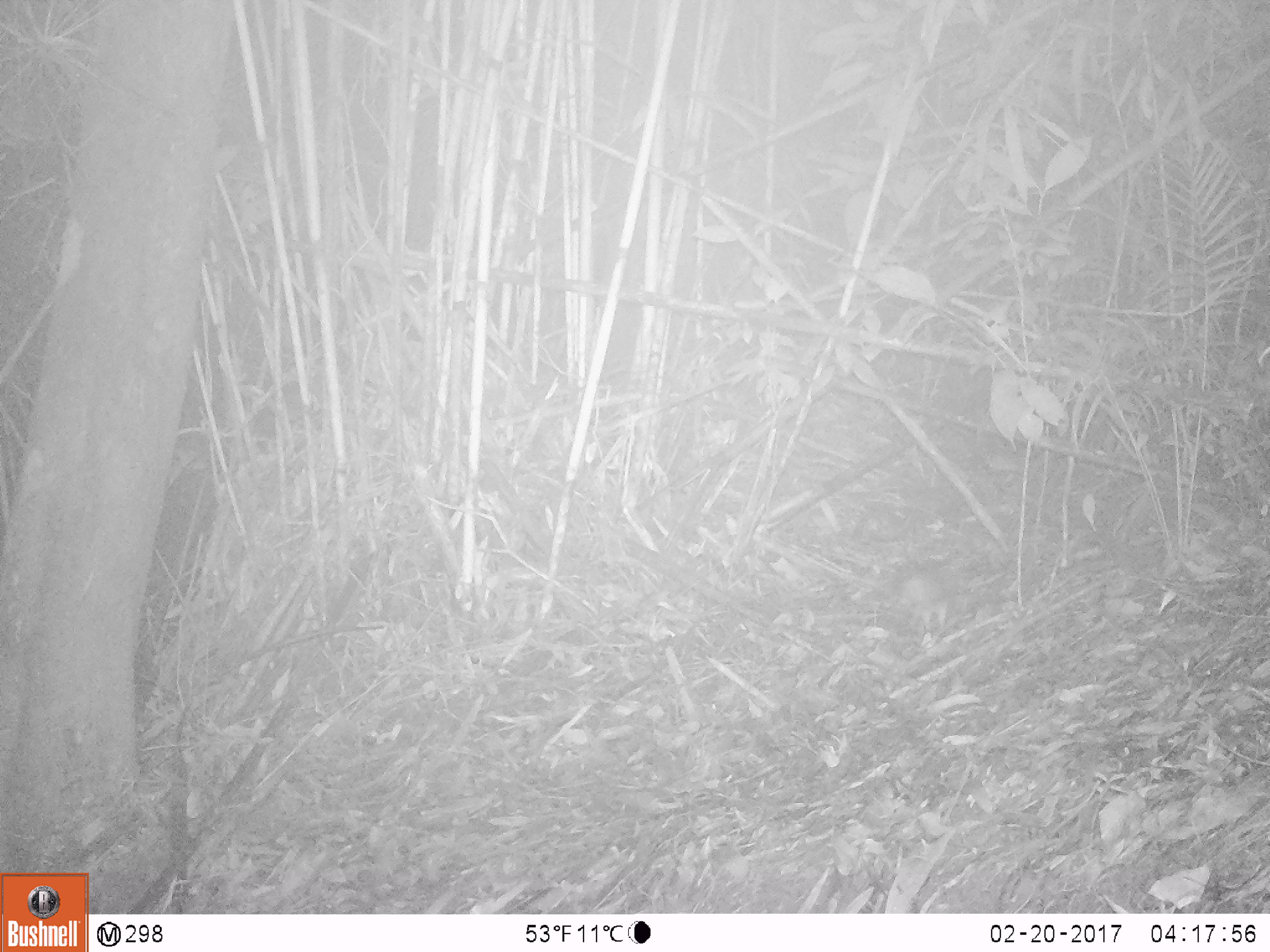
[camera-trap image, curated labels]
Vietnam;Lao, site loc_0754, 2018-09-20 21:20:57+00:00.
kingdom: Animalia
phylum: Chordata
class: Mammalia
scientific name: Mammalia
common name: mammal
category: unidentified small mammal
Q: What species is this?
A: Unidentified small mammal (mammal) (Mammalia).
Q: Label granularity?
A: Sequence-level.